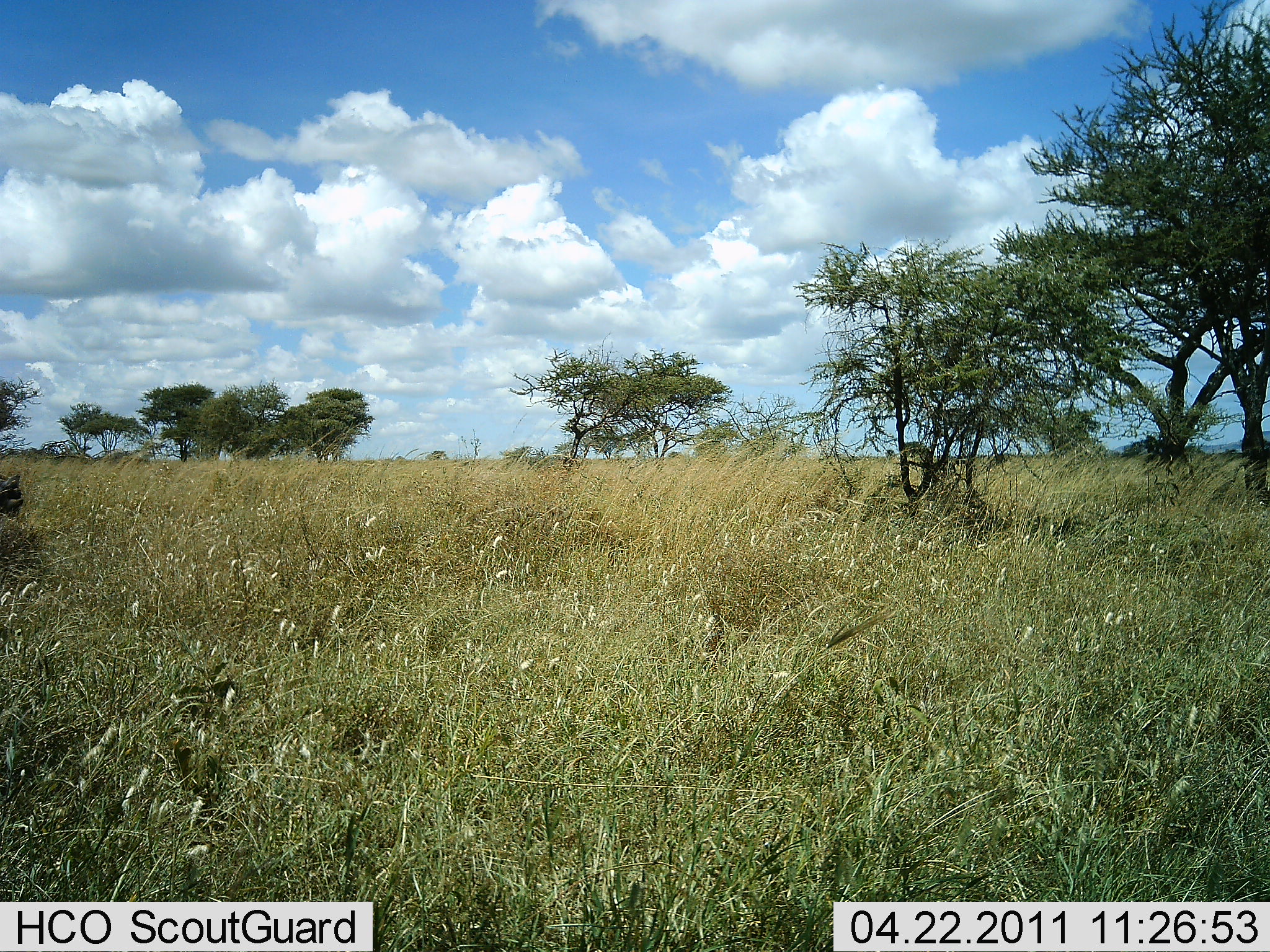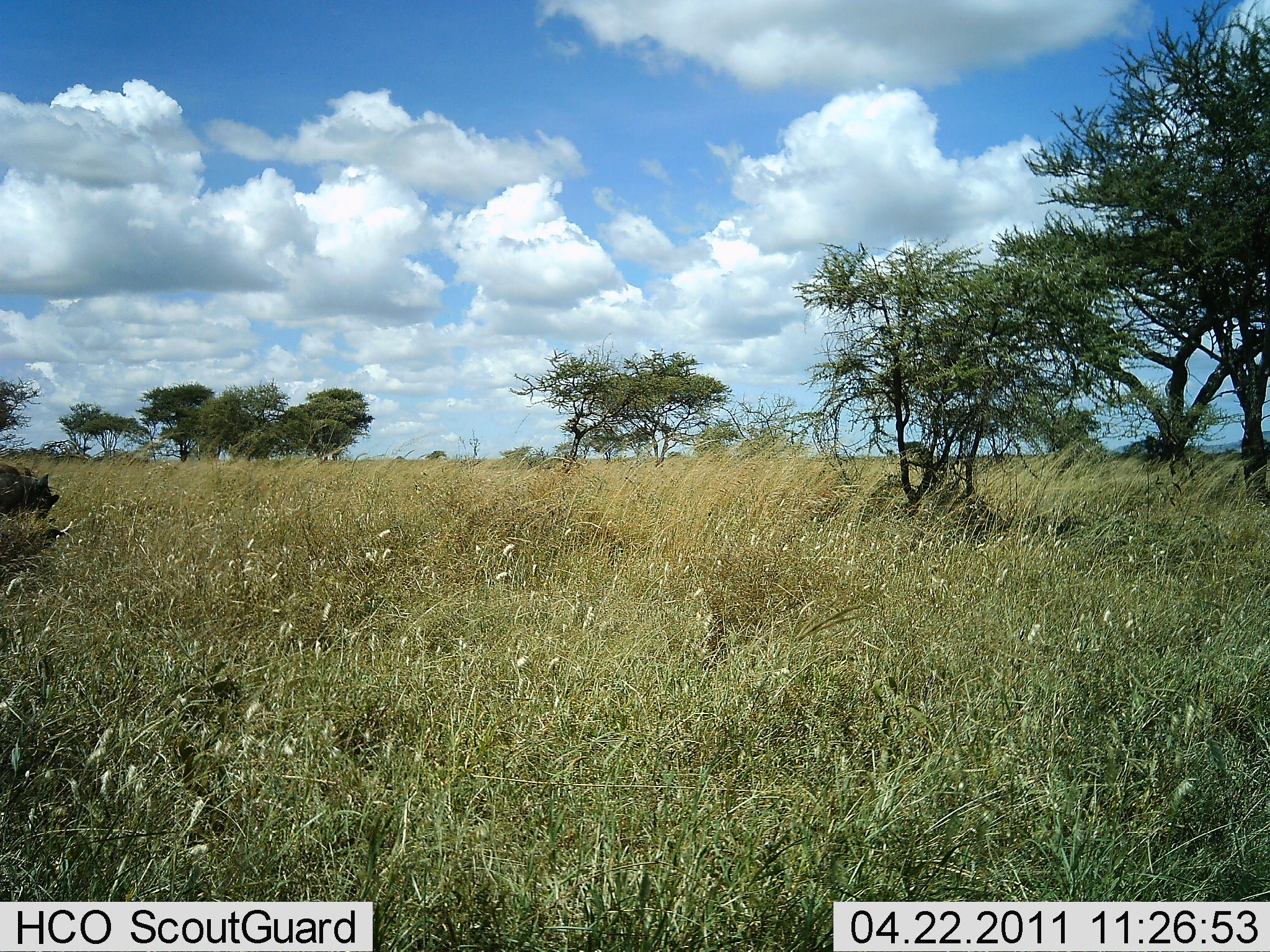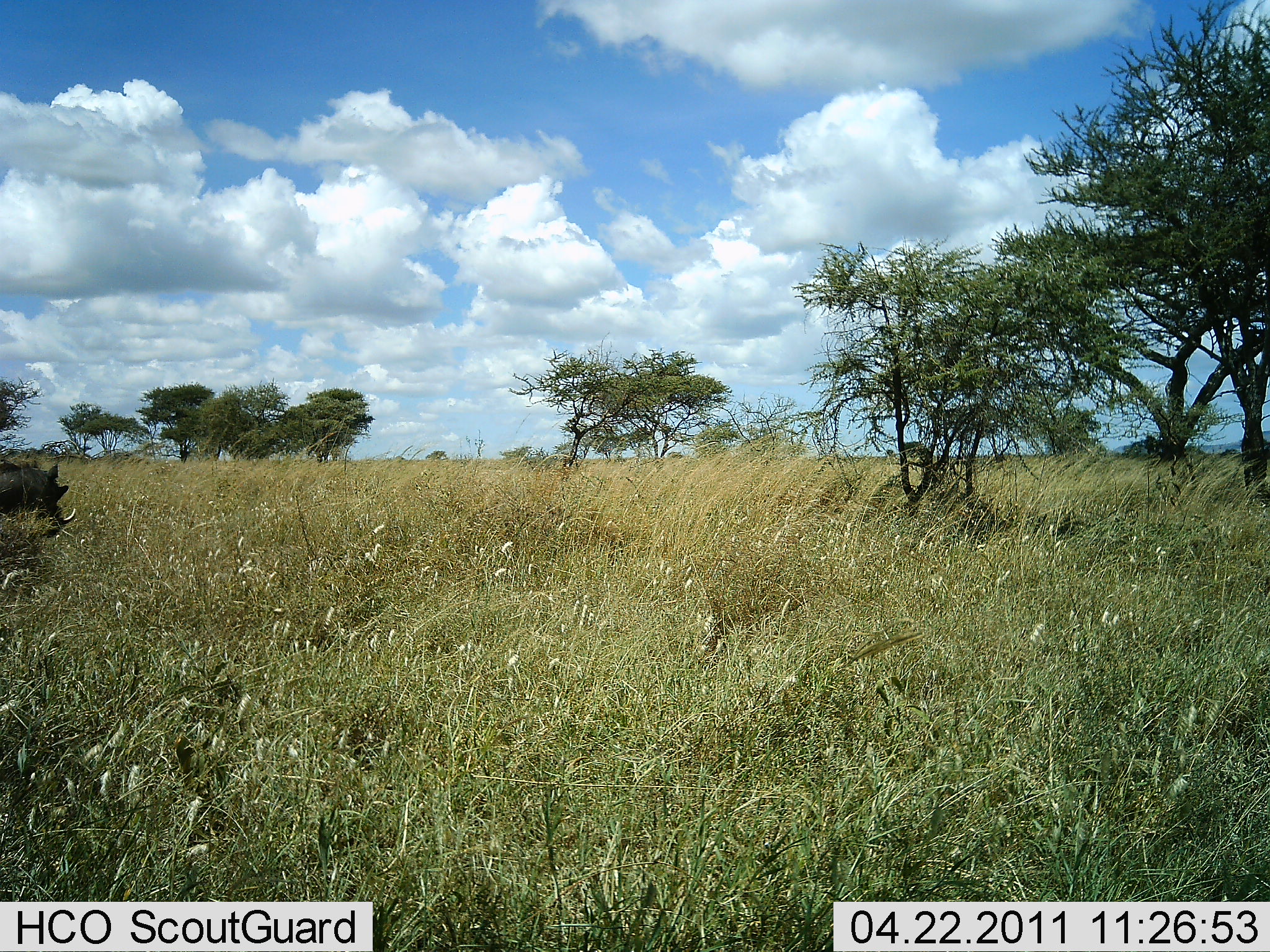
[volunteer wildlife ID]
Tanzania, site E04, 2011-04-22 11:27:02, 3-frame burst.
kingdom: Animalia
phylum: Chordata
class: Mammalia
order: Artiodactyla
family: Suidae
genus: Phacochoerus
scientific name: Phacochoerus africanus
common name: warthog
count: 1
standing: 9%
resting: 0%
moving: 91%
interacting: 0%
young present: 0%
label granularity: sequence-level